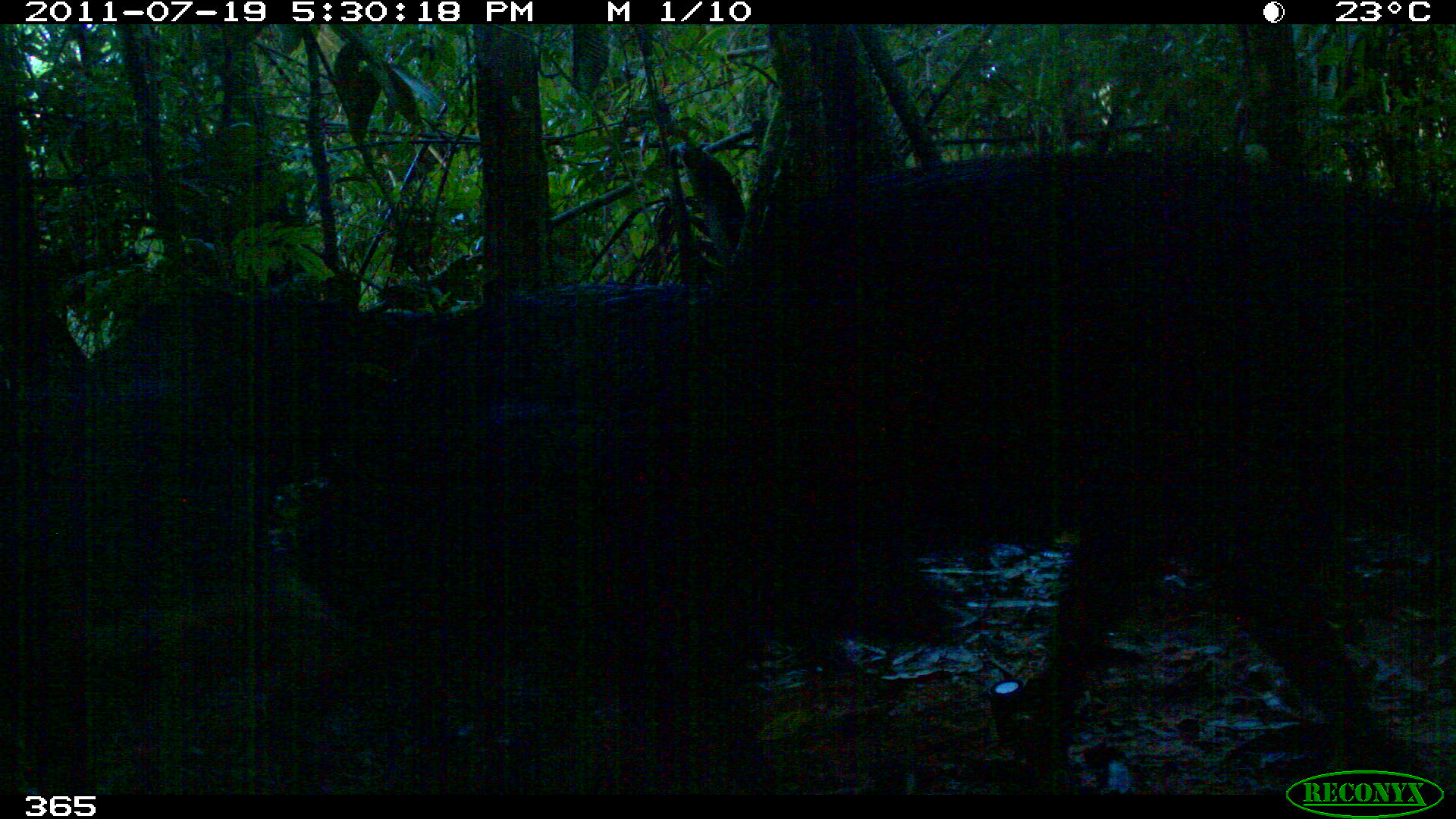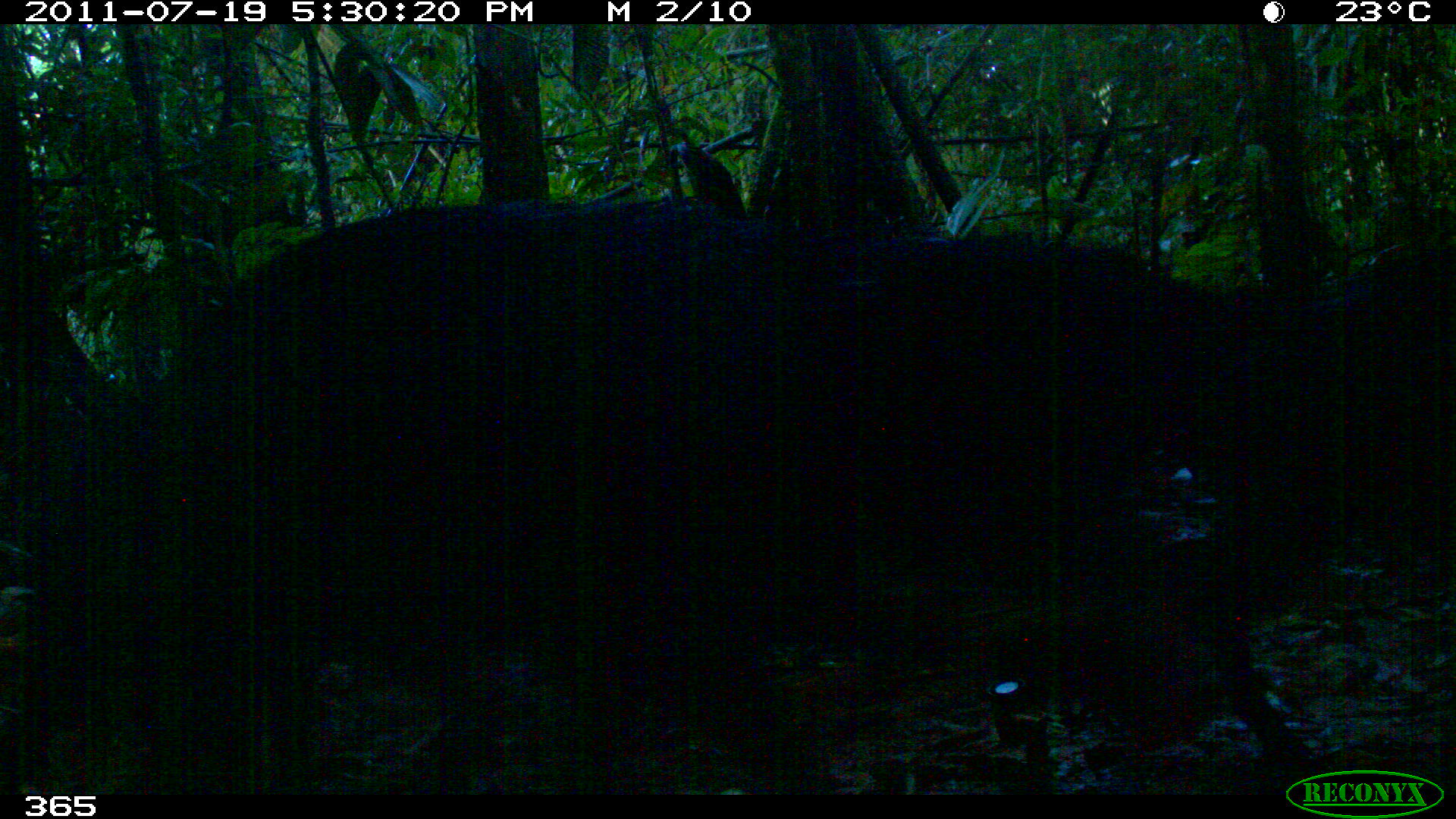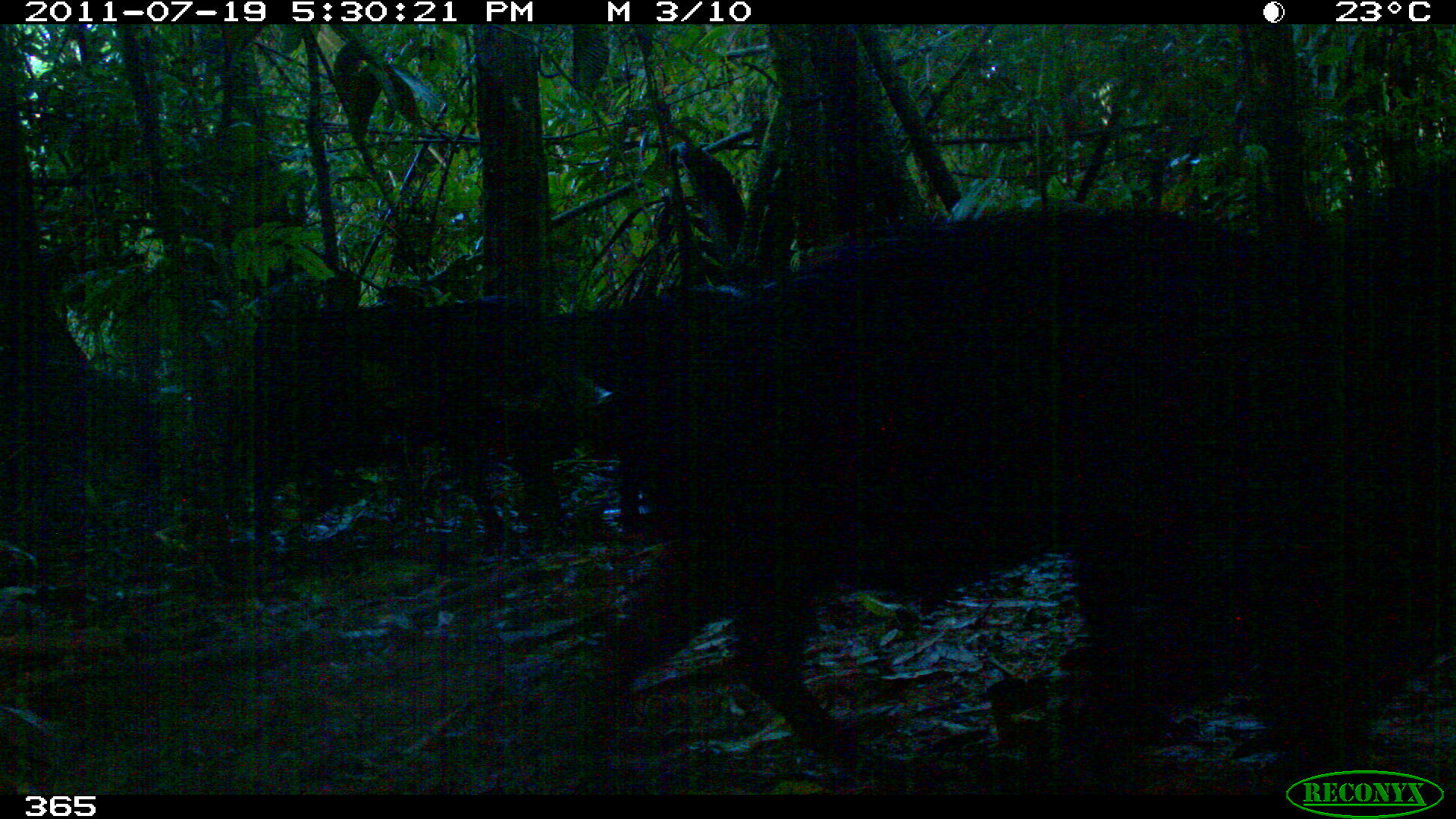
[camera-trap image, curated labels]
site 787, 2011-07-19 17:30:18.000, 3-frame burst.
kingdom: Animalia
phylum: Chordata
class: Mammalia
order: Artiodactyla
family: Tayassuidae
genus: Tayassu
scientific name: Tayassu pecari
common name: white-lipped peccary